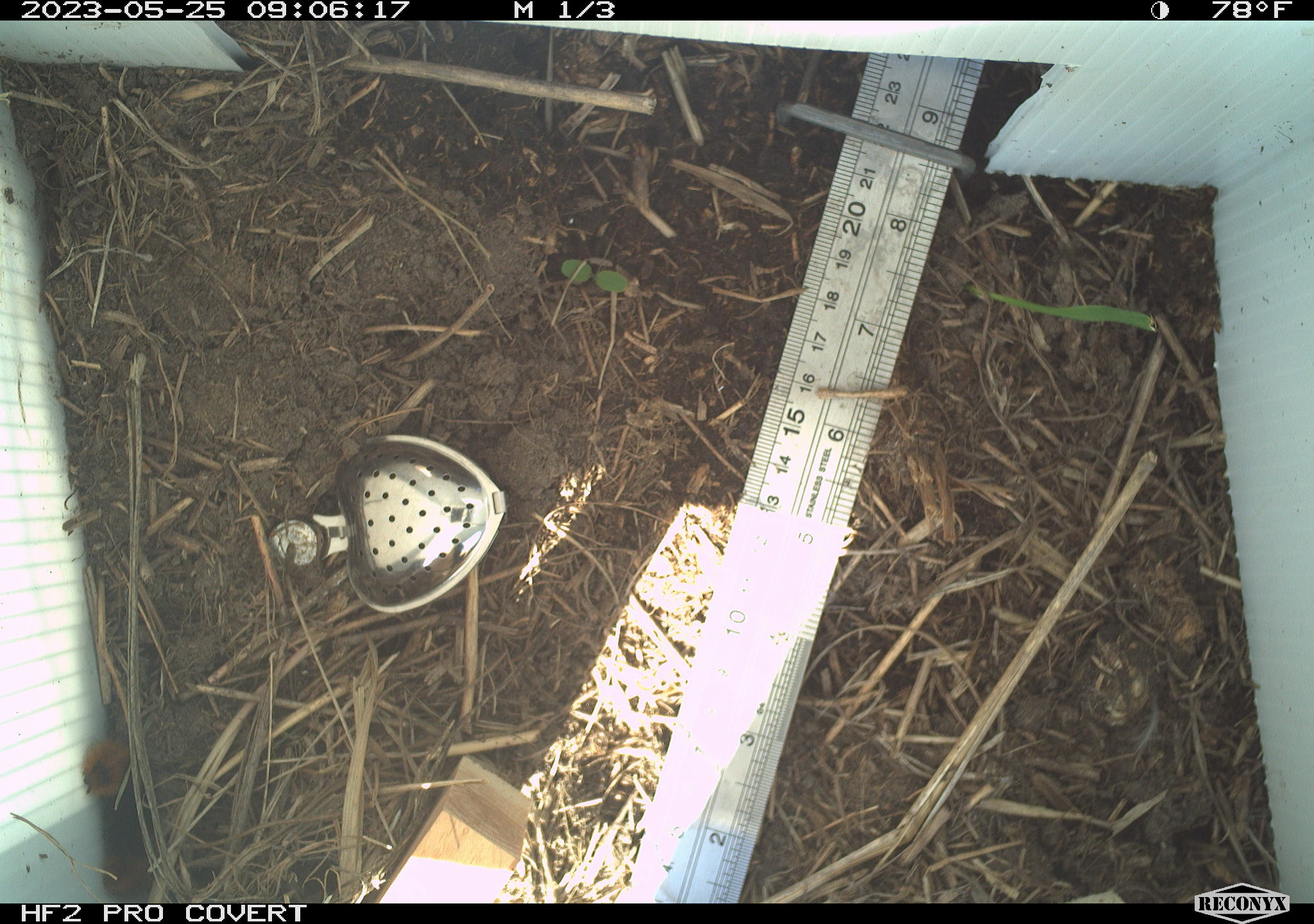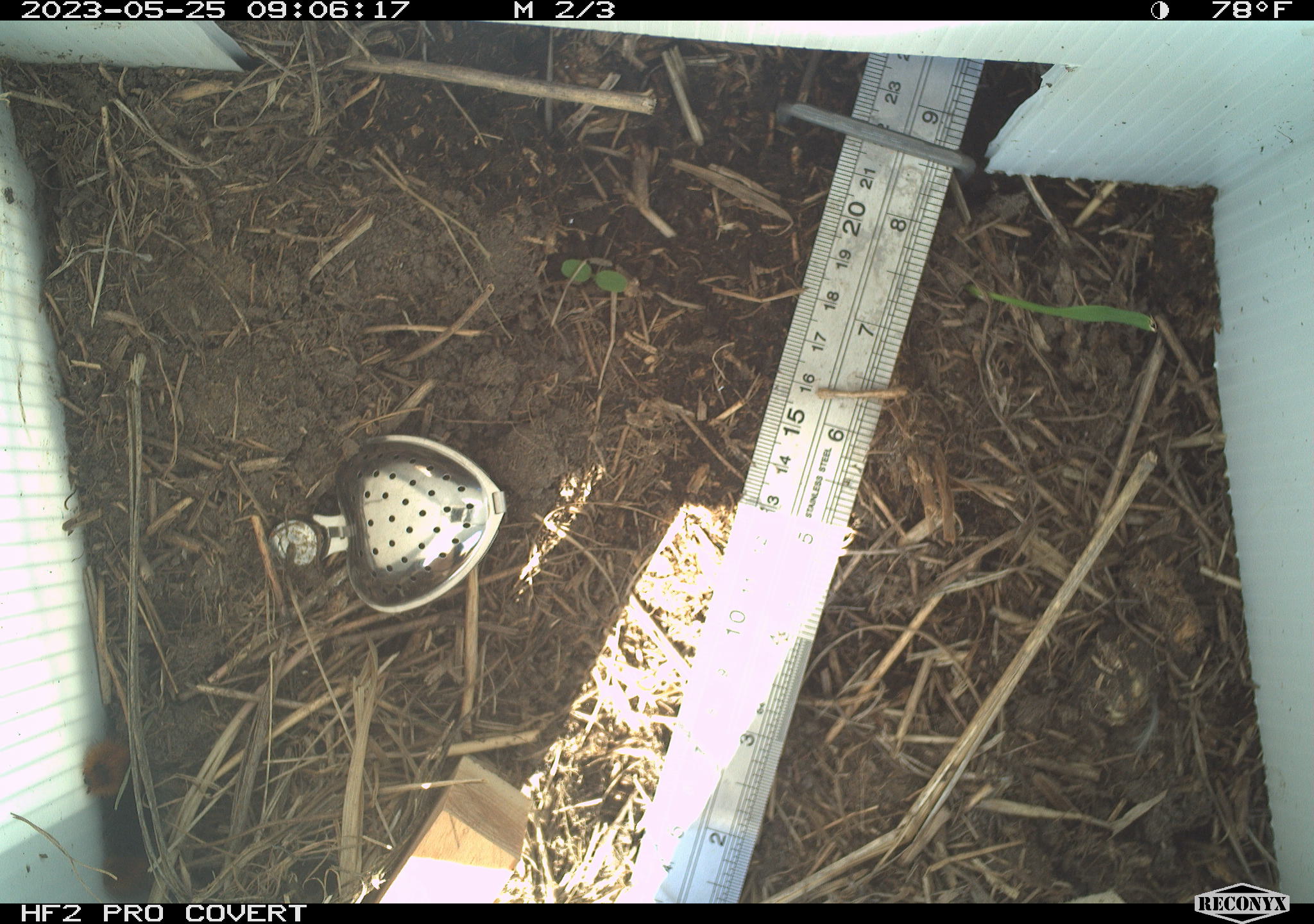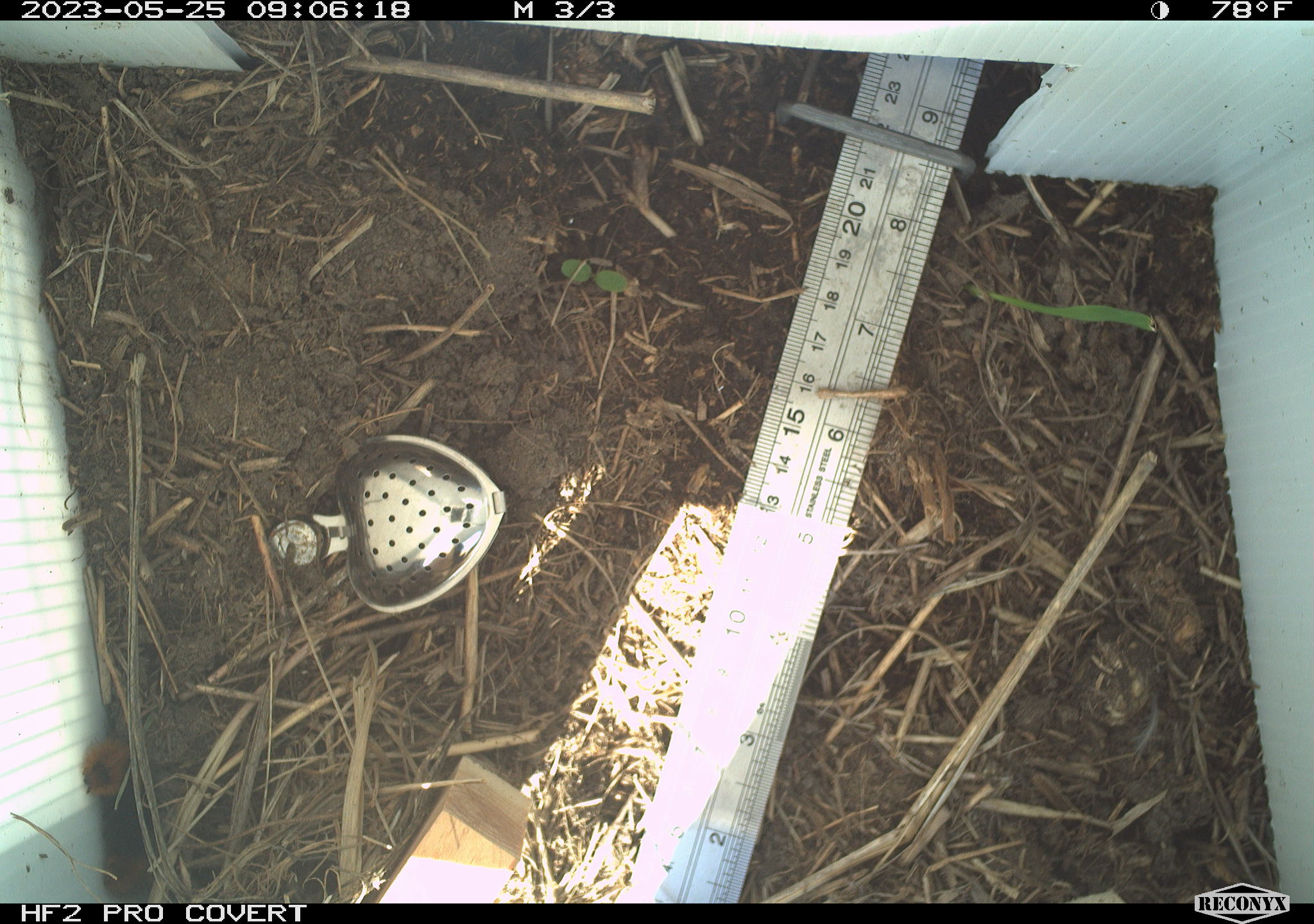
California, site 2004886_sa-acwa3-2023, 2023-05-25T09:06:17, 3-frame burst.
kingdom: Animalia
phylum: Arthropoda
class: Insecta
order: Lepidoptera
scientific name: Lepidoptera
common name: butterflies and moths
Butterflies and moths (Lepidoptera).